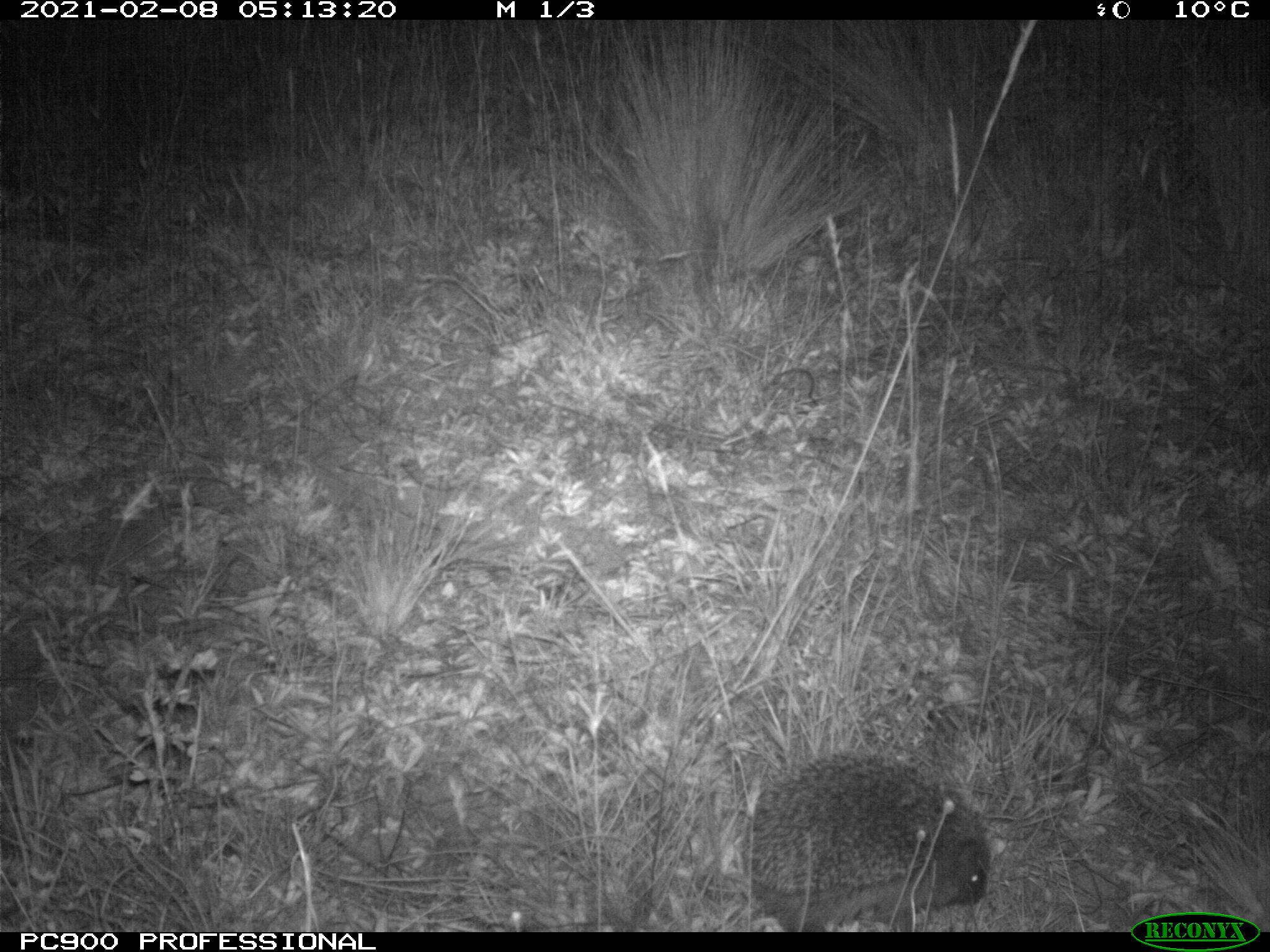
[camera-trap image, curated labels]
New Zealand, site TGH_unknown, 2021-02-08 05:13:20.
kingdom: Animalia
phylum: Chordata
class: Mammalia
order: Eulipotyphla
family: Erinaceidae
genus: Erinaceus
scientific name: Erinaceus europaeus europaeus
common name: european hedgehog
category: hedgehog